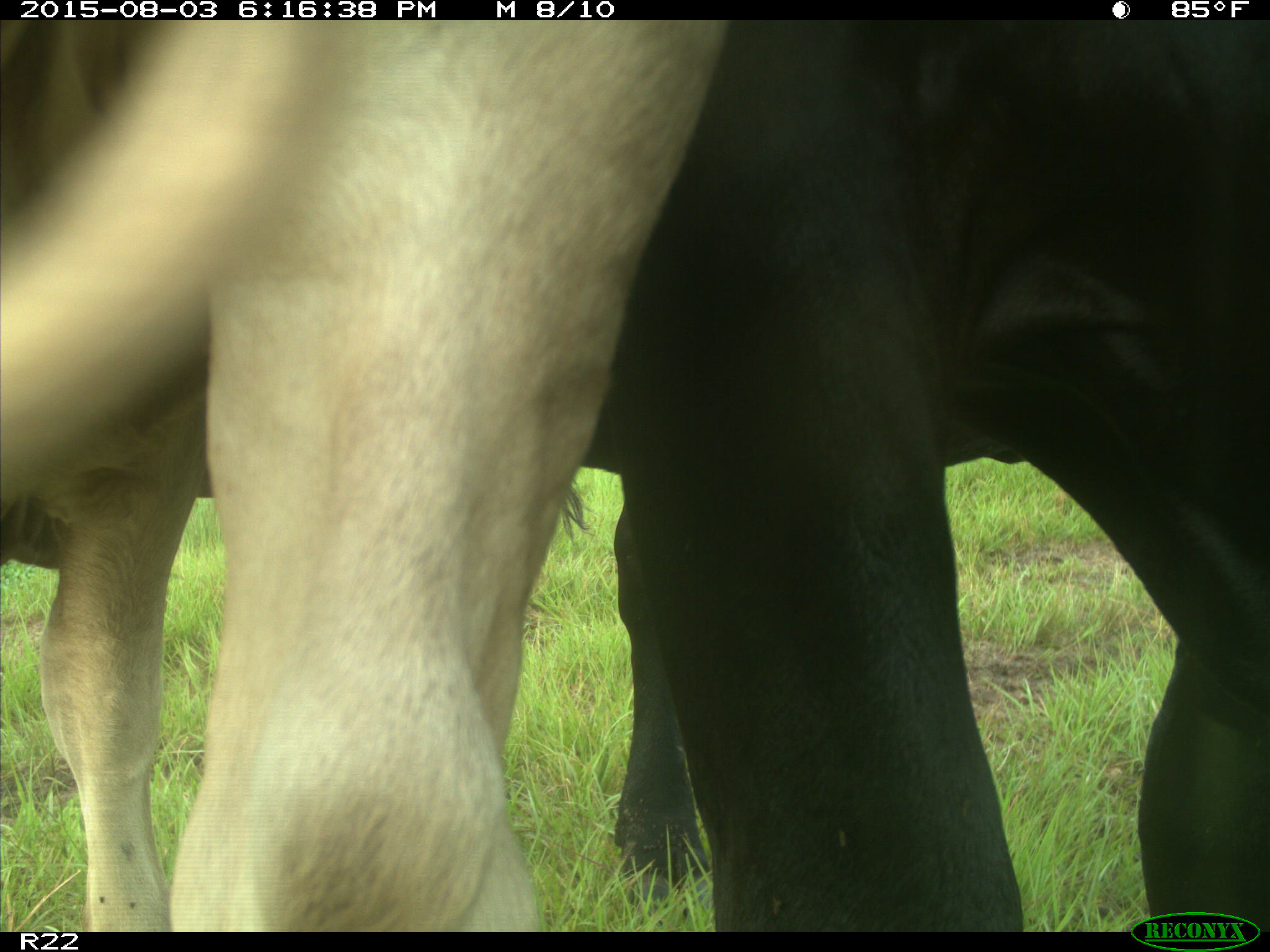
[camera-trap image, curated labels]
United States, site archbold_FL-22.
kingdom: Animalia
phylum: Chordata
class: Mammalia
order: Artiodactyla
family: Bovidae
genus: Bos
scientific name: Bos taurus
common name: domestic cow